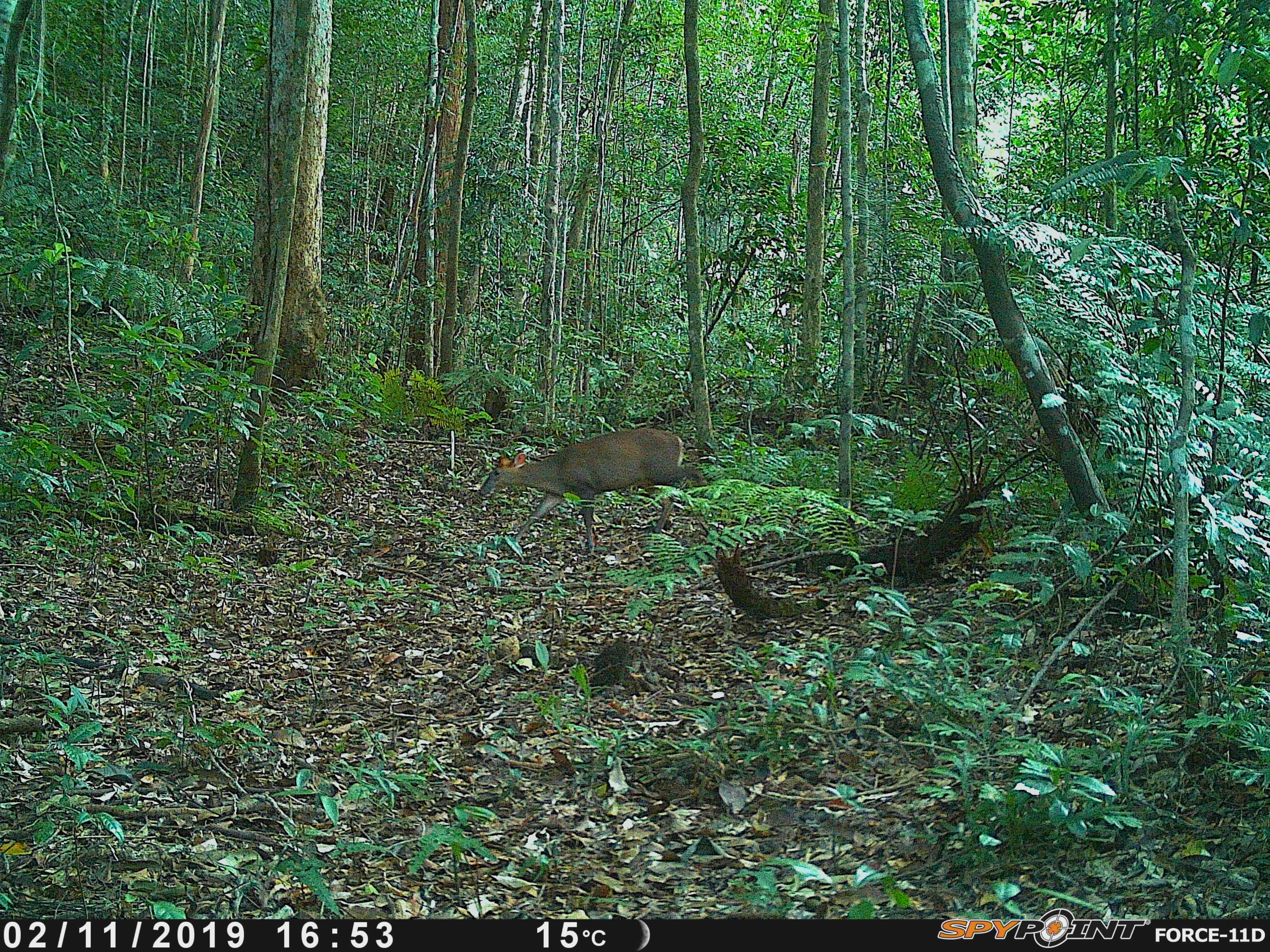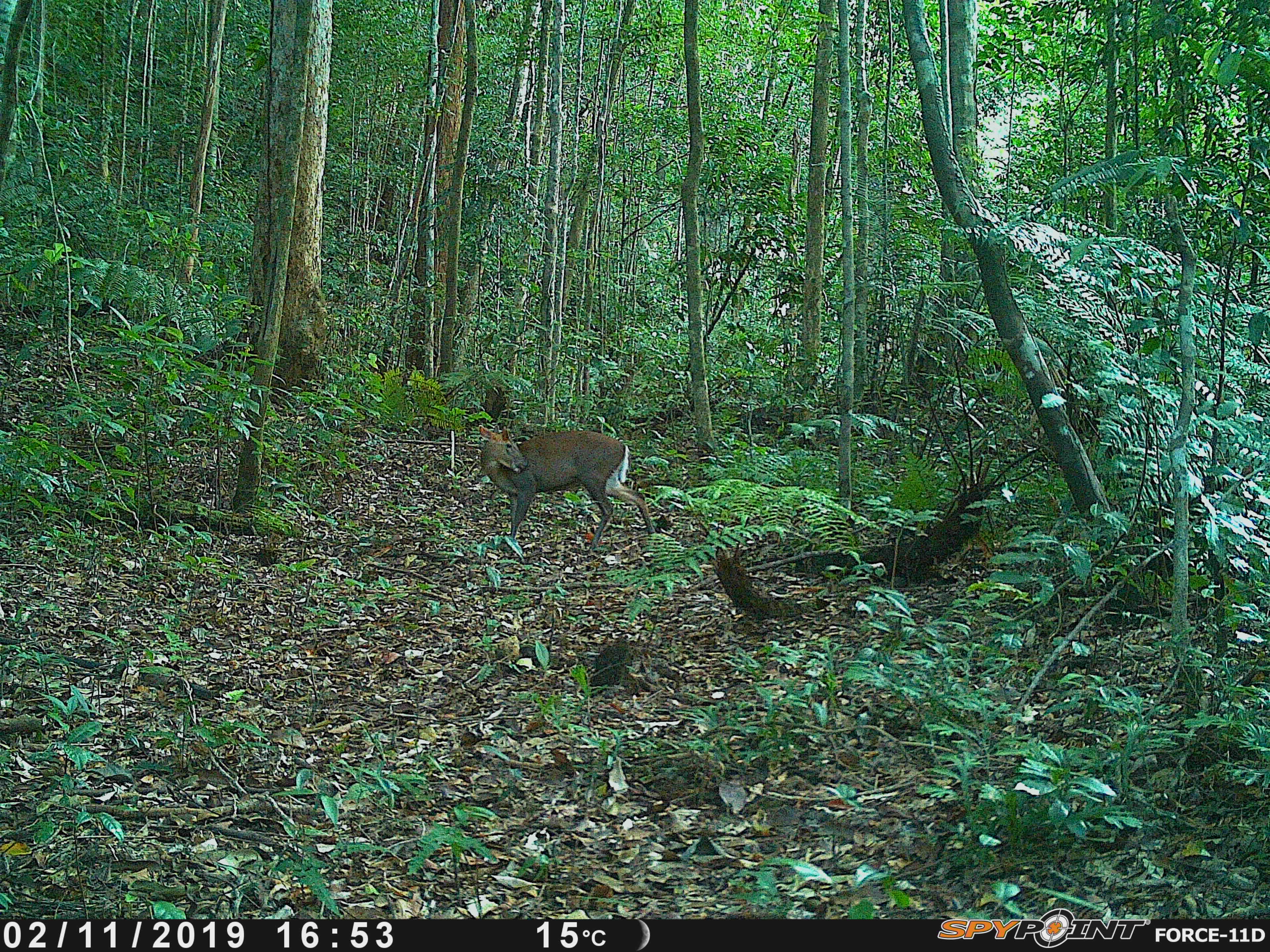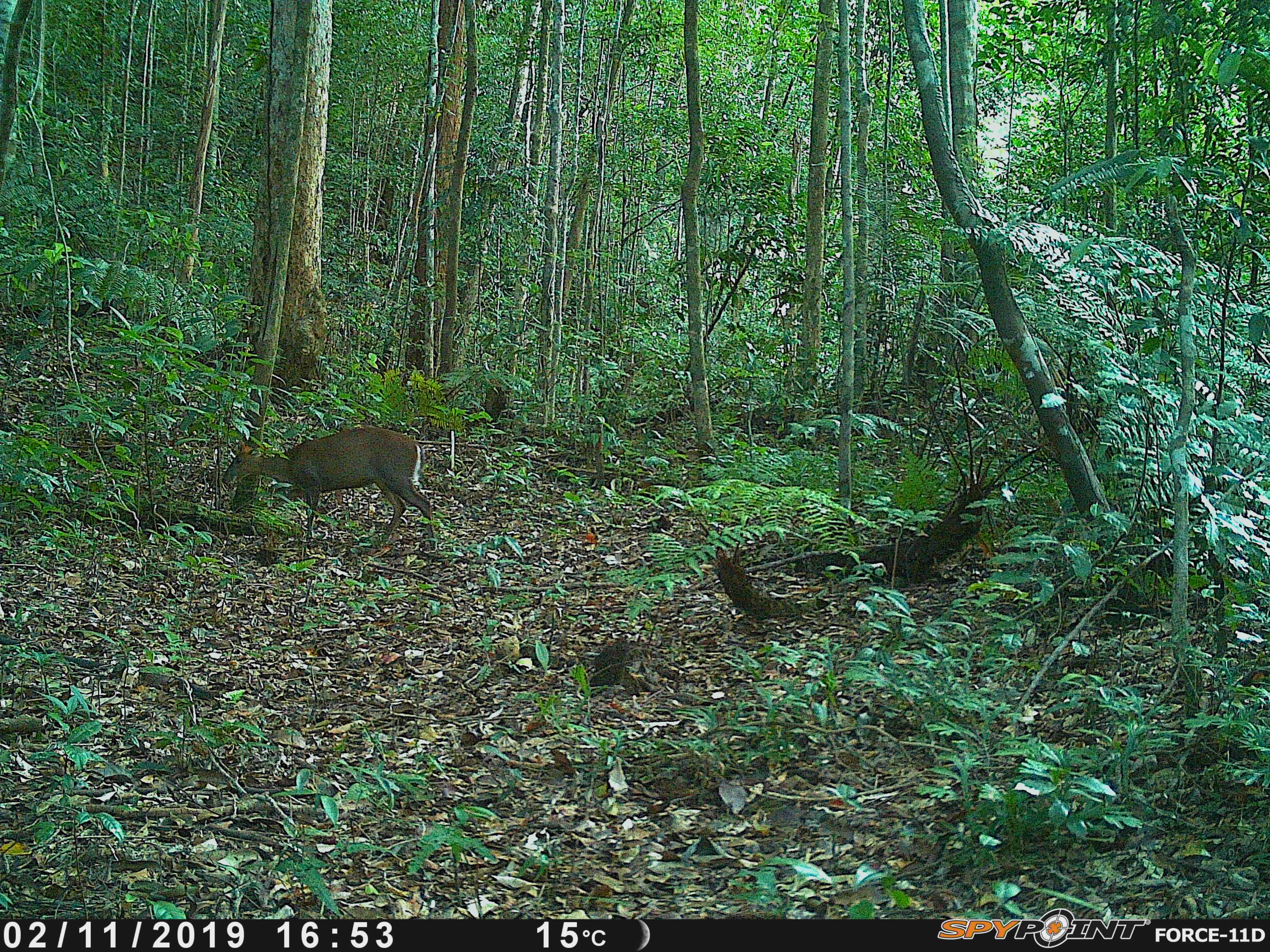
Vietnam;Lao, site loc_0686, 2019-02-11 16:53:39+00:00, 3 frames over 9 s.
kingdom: Animalia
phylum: Chordata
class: Mammalia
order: Artiodactyla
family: Cervidae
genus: Muntiacus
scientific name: Muntiacus rooseveltorum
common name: roosevelt's muntjac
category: roosevelts muntjac group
Roosevelts muntjac group (roosevelt's muntjac) (Muntiacus rooseveltorum). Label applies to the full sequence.